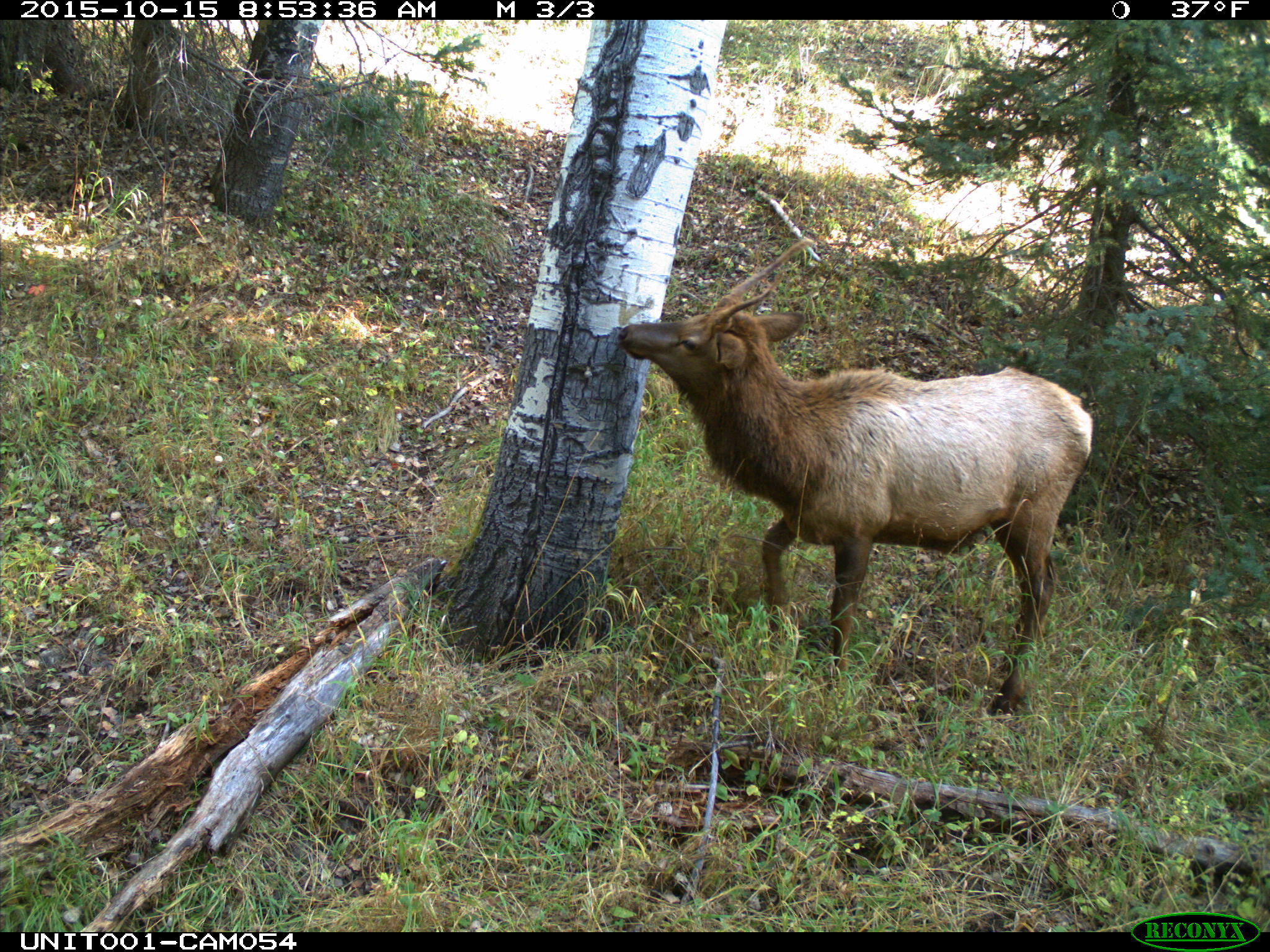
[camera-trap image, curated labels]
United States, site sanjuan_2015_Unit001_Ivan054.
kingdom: Animalia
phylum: Chordata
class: Mammalia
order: Artiodactyla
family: Cervidae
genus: Cervus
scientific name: Cervus elaphus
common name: red deer